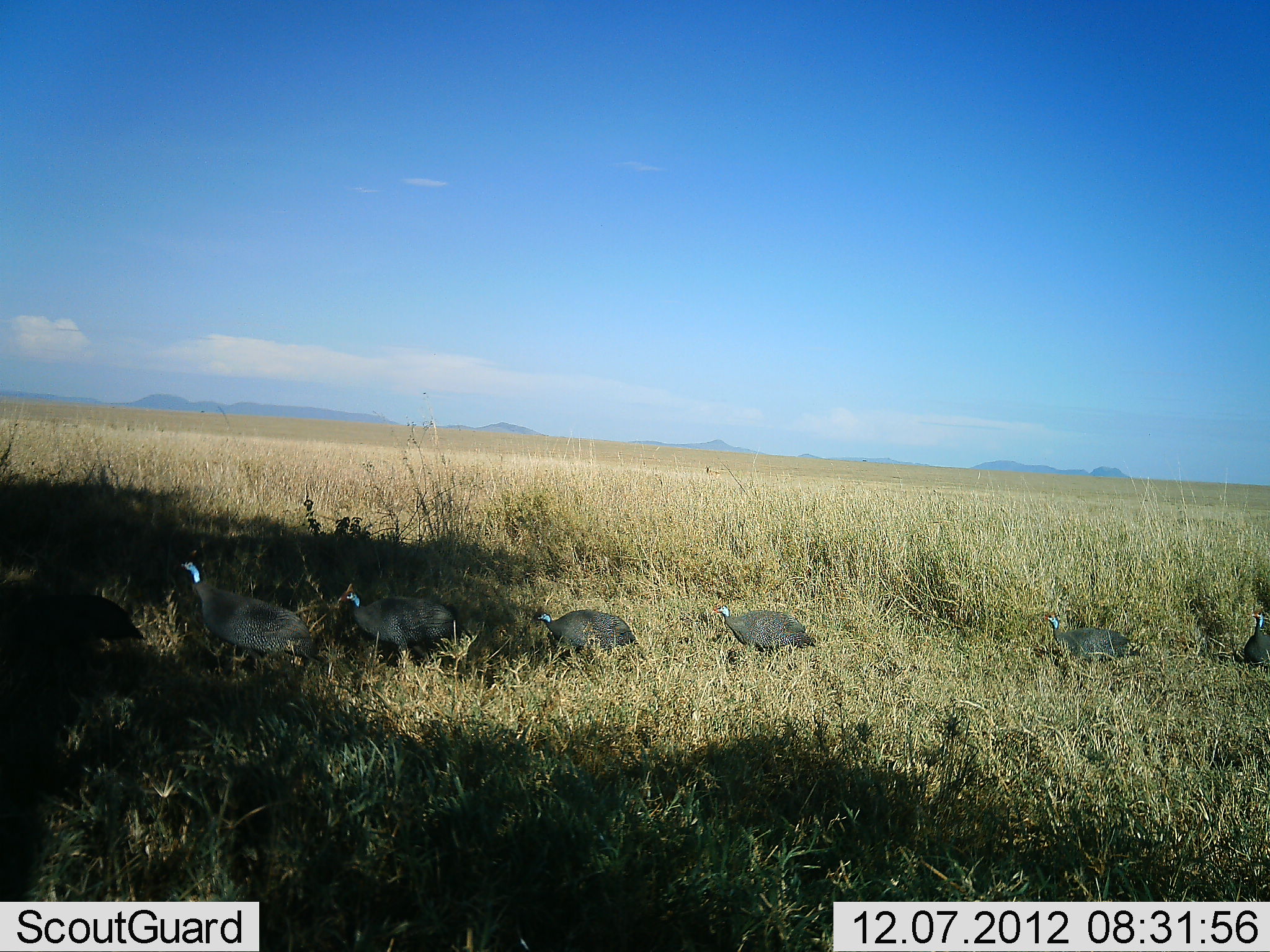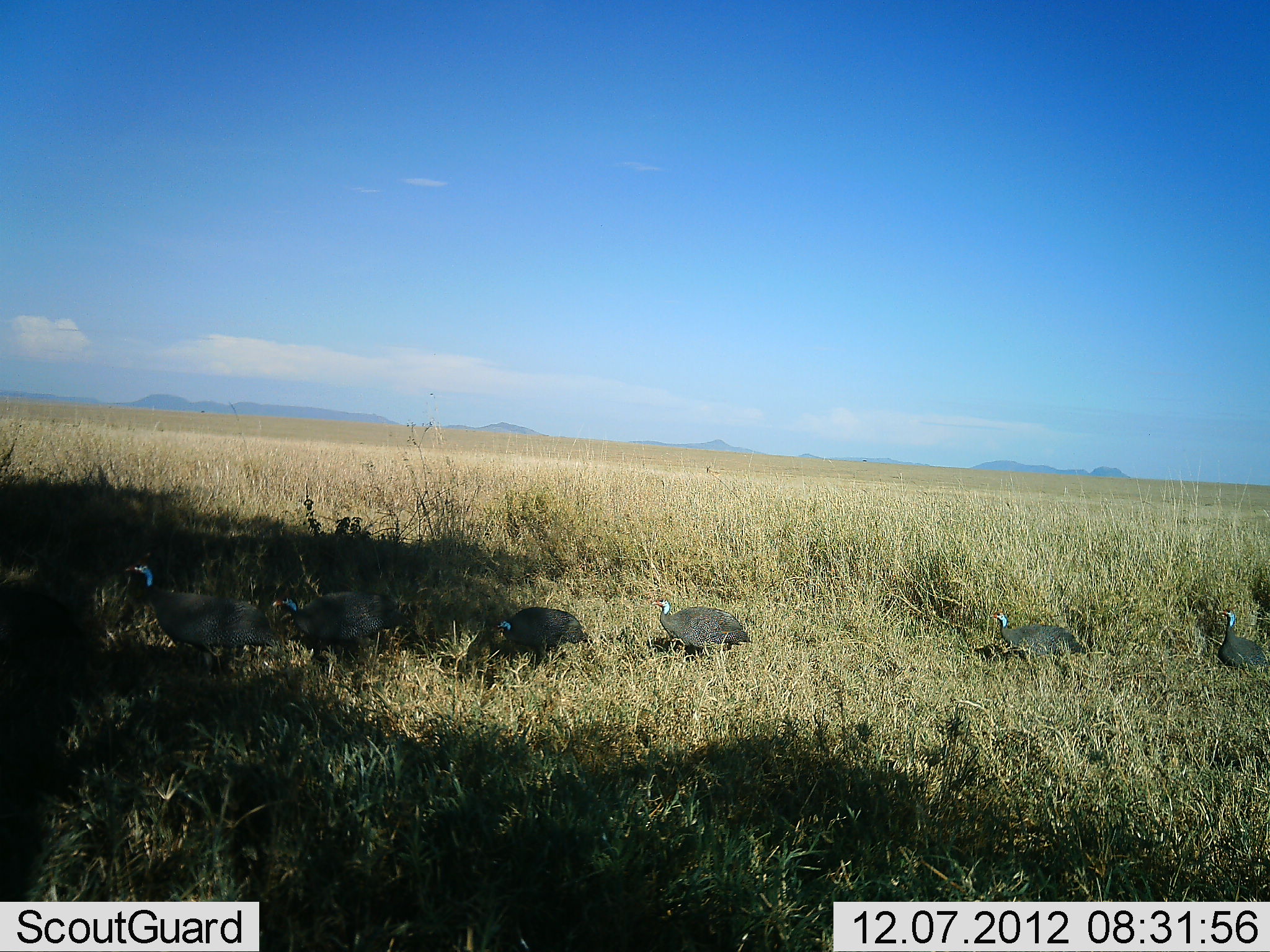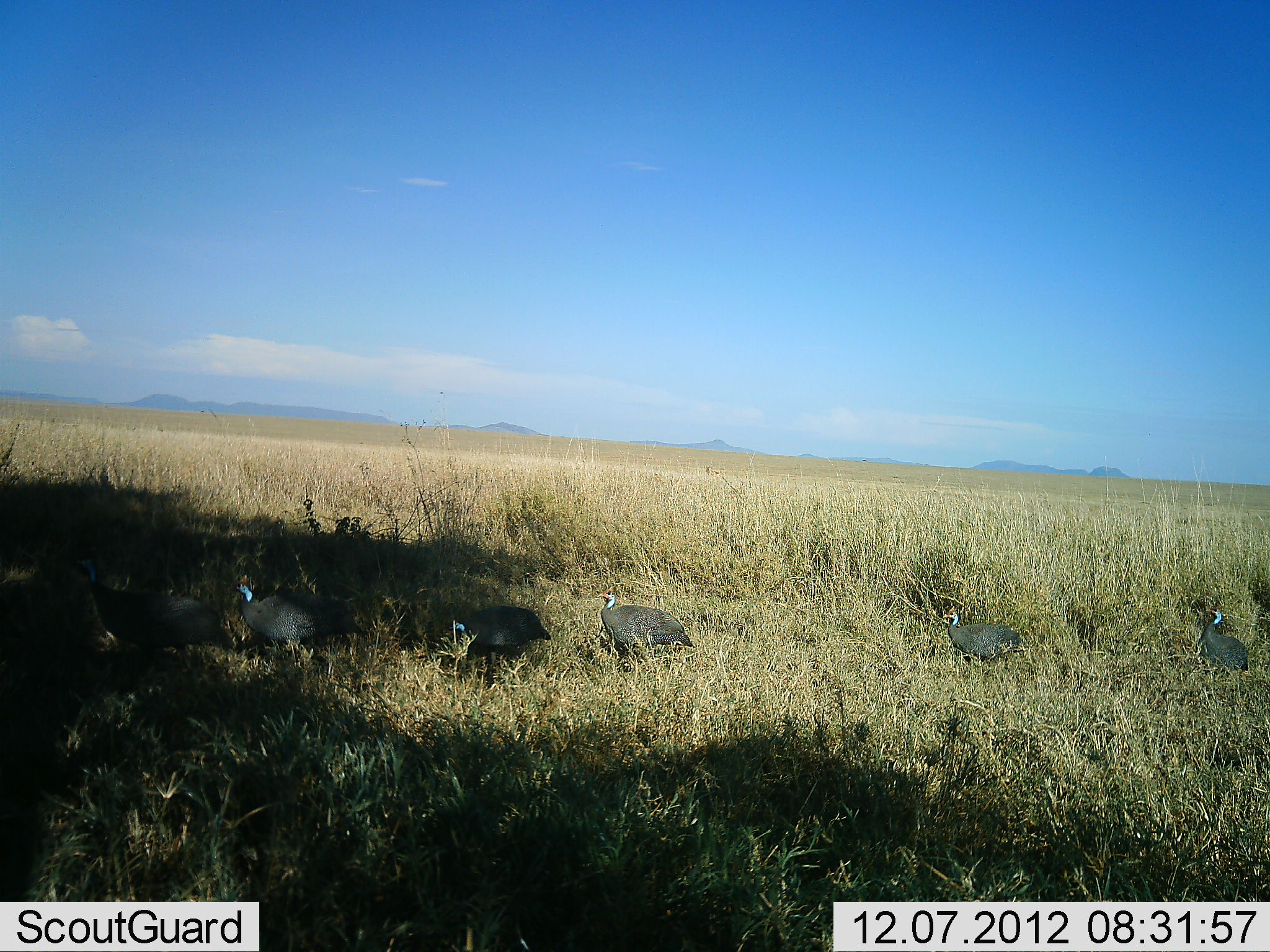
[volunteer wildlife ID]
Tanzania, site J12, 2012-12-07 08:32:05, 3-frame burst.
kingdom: Animalia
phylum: Chordata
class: Aves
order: Galliformes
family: Numididae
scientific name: Numididae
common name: guinea fowl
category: guineafowl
Guineafowl (guinea fowl) (Numididae), count 7. Behavior (volunteer vote fractions): standing 0%, resting 0%, moving 100%, interacting 0%. Young present (vote fraction): 0%. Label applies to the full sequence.